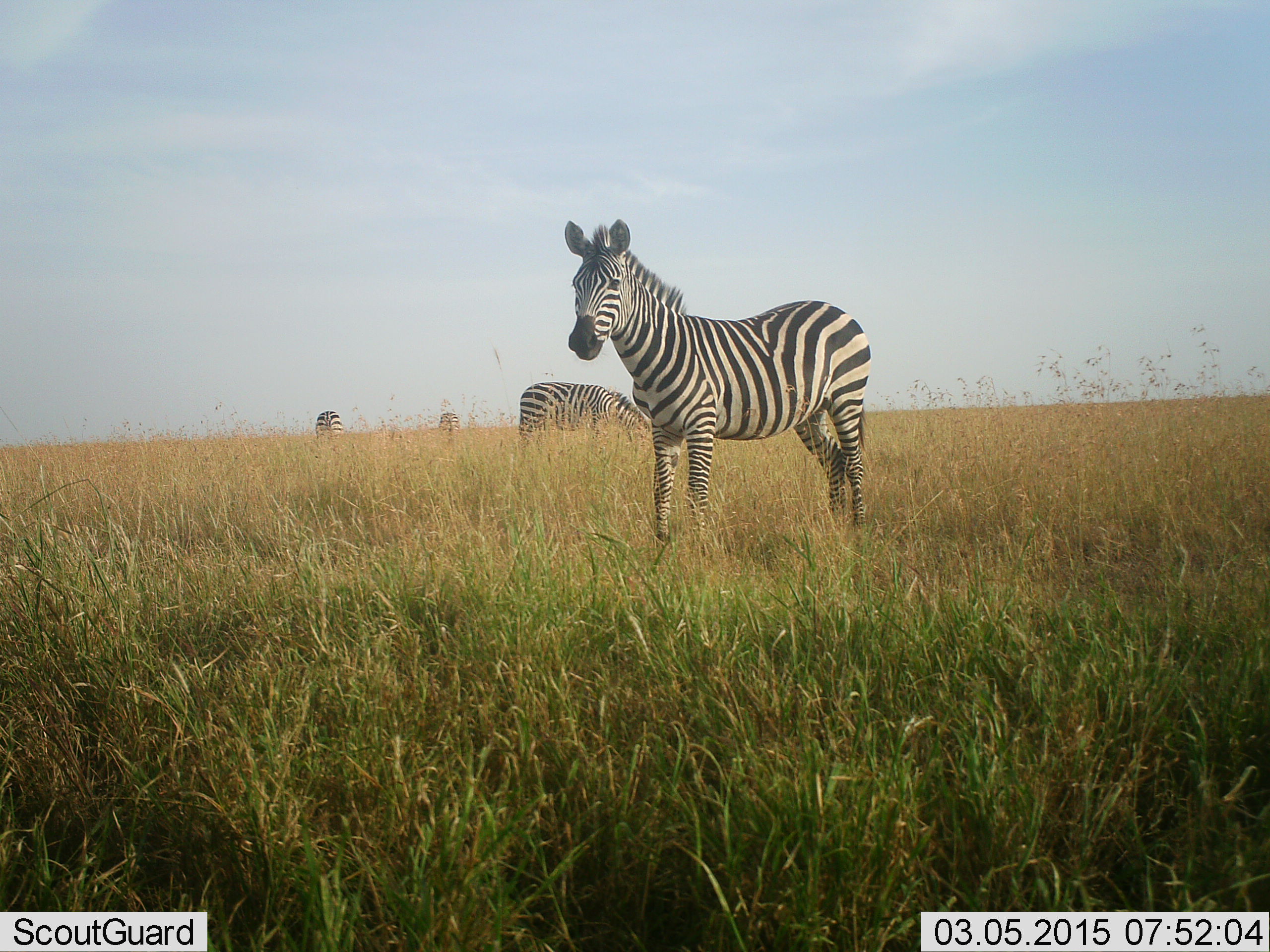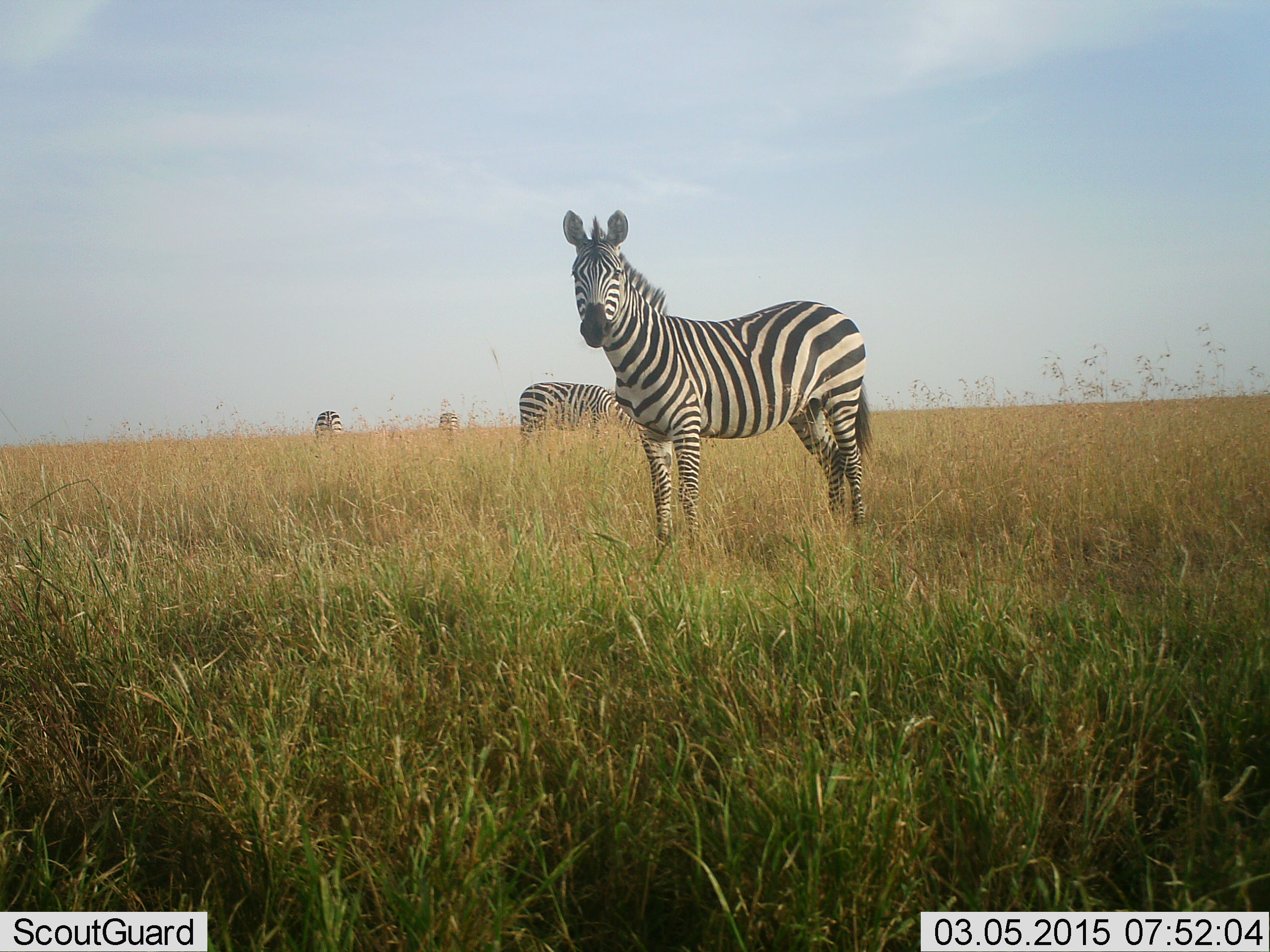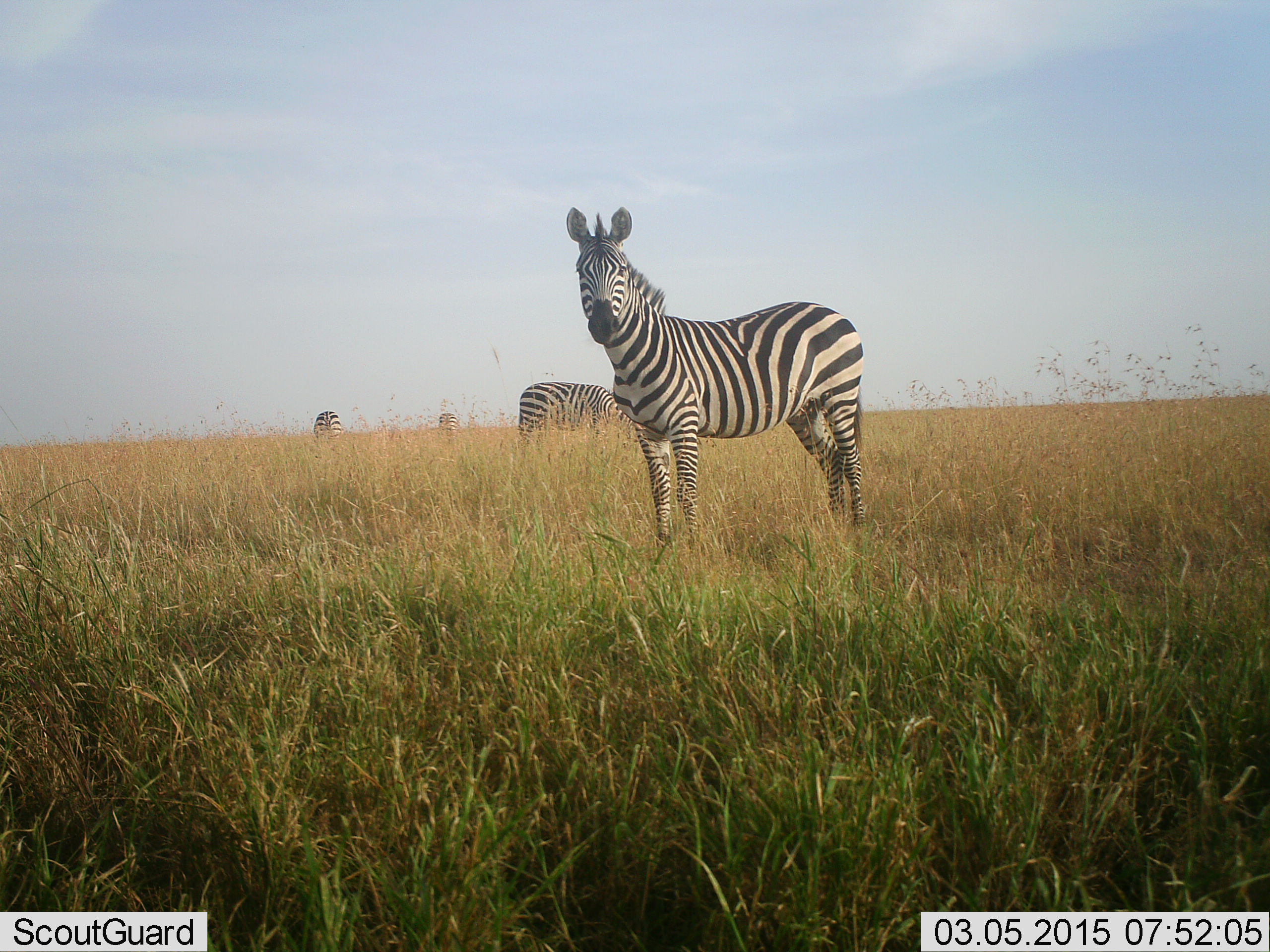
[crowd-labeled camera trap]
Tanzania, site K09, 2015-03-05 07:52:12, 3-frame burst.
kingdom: Animalia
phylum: Chordata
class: Mammalia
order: Perissodactyla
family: Equidae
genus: Equus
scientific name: Equus quagga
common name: plains zebra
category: zebra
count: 4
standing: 90%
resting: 0%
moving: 10%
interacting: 0%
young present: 0%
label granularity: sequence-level